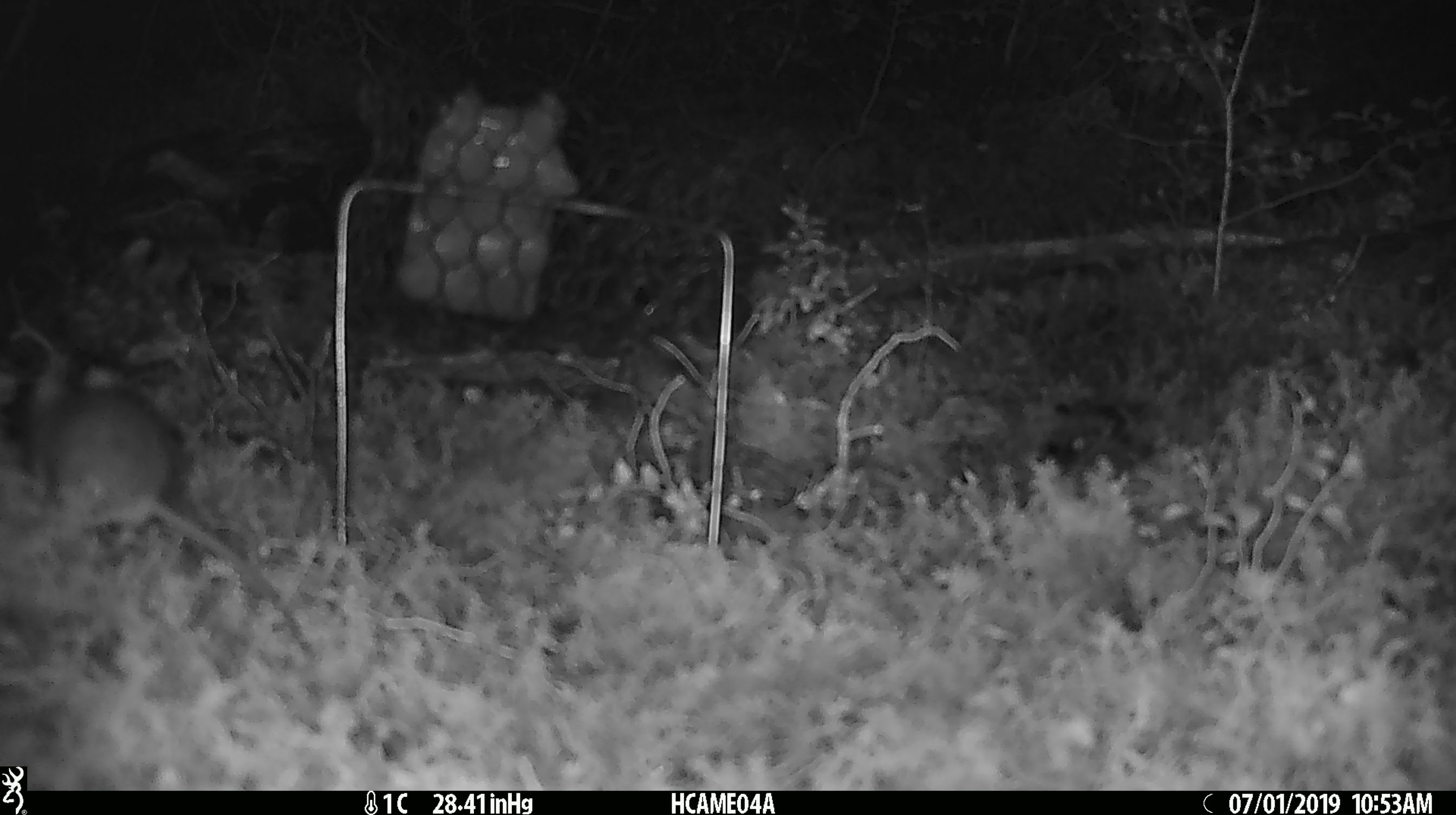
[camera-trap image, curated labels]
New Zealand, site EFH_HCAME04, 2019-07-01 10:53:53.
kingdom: Animalia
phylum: Chordata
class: Mammalia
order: Rodentia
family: Muridae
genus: Mus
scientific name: Mus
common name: mouse